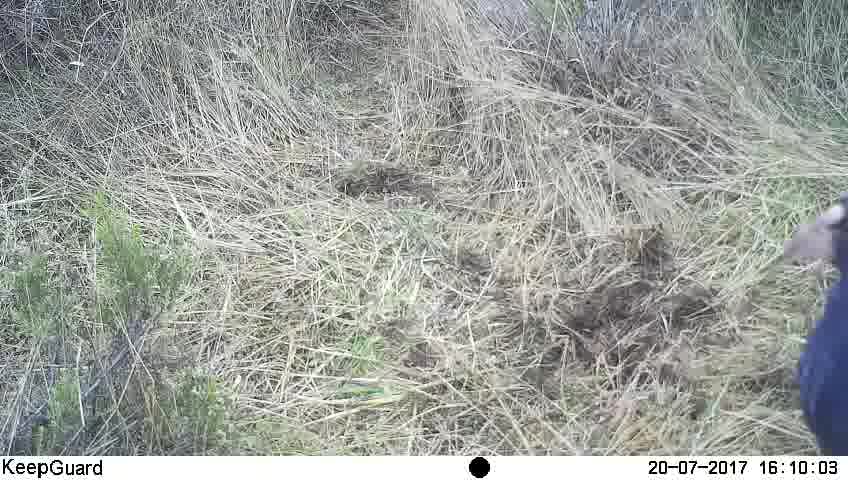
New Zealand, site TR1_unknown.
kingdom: Animalia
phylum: Chordata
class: Aves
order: Gruiformes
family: Rallidae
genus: Porphyrio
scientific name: Porphyrio mantelli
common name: takahe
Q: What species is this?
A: Takahe (Porphyrio mantelli).